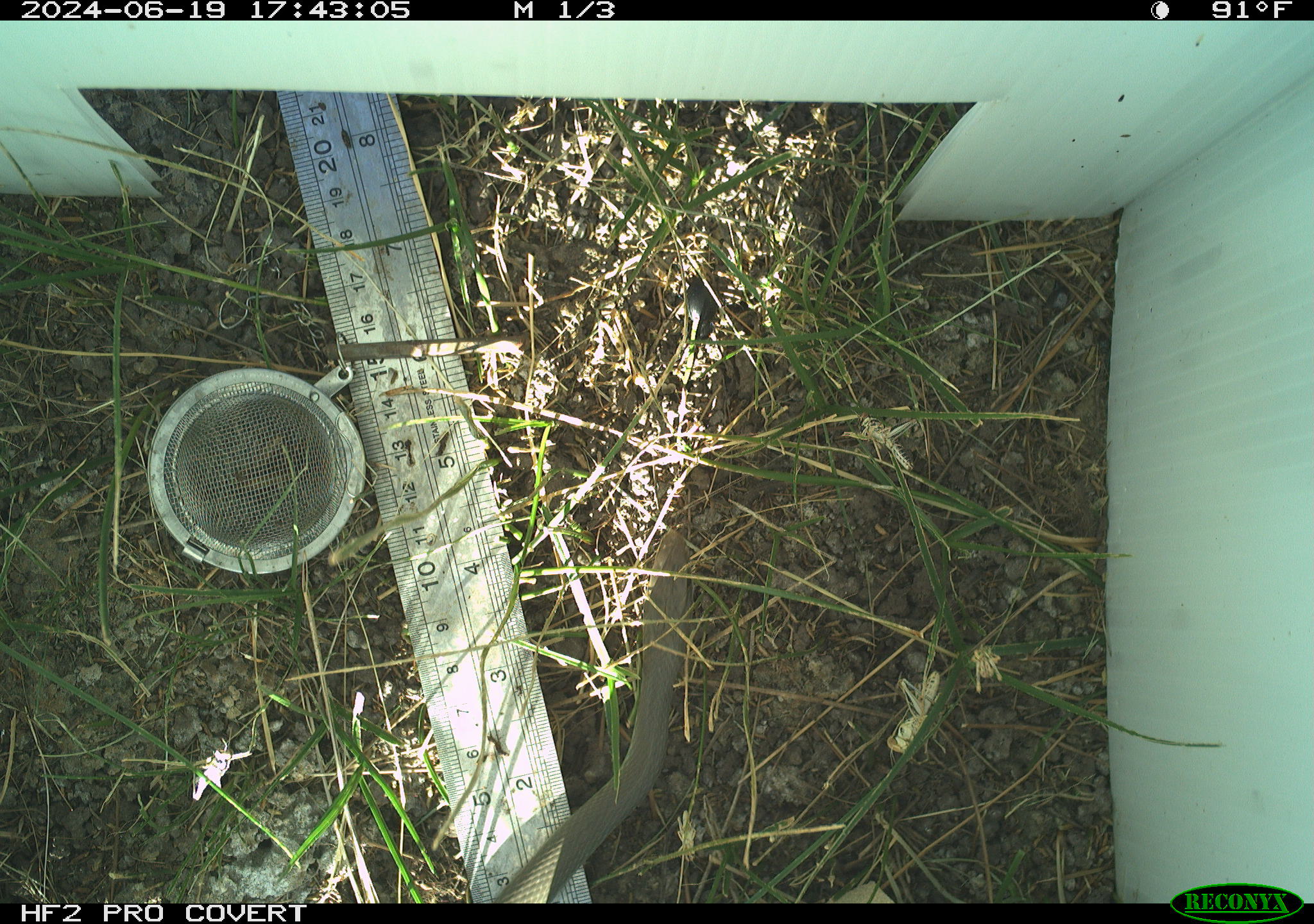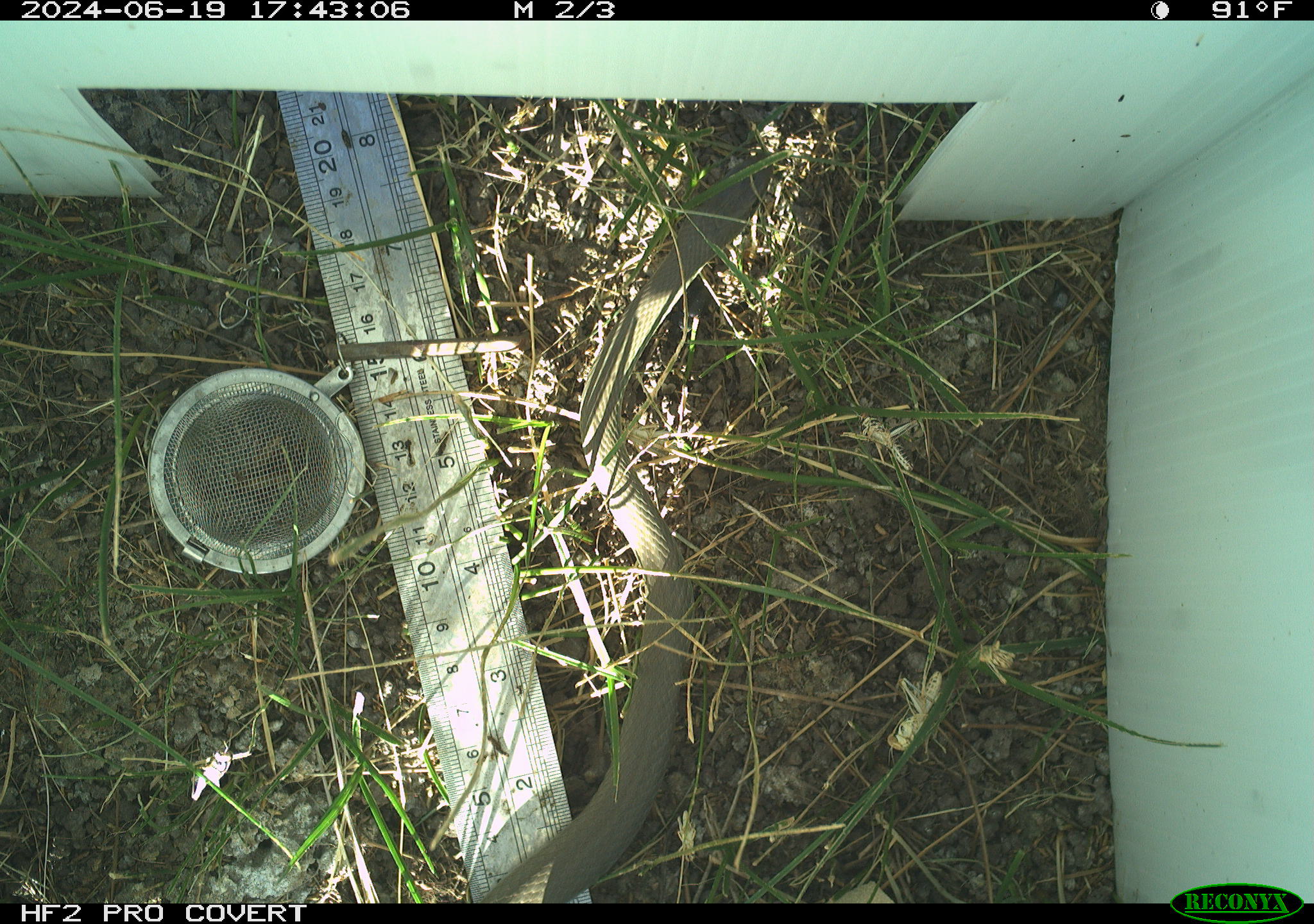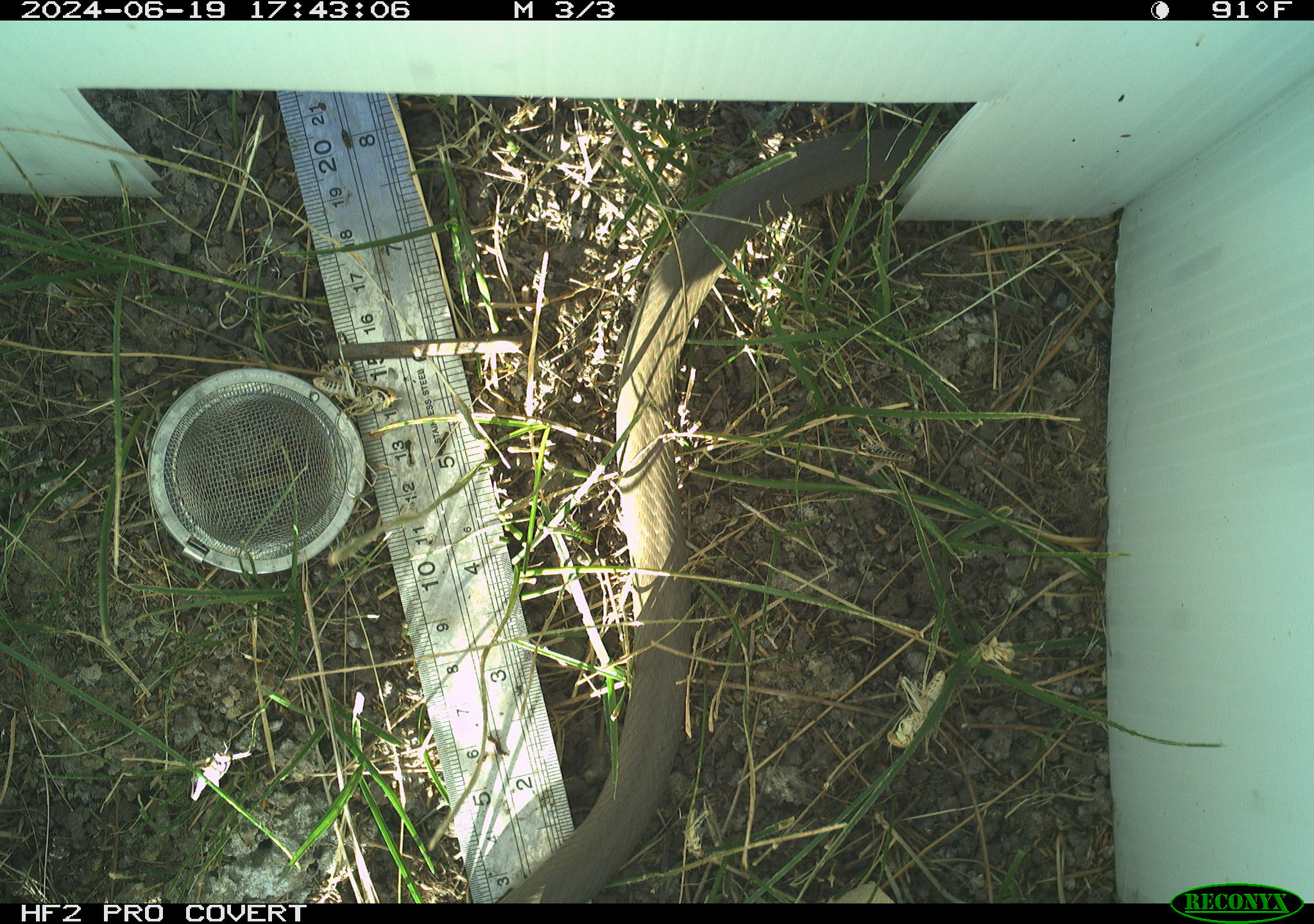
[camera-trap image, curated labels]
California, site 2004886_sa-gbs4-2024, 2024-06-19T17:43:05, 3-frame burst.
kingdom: Animalia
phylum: Chordata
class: Reptilia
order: Squamata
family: Colubridae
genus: Coluber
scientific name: Coluber constrictor mormon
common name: western yellow-bellied racer